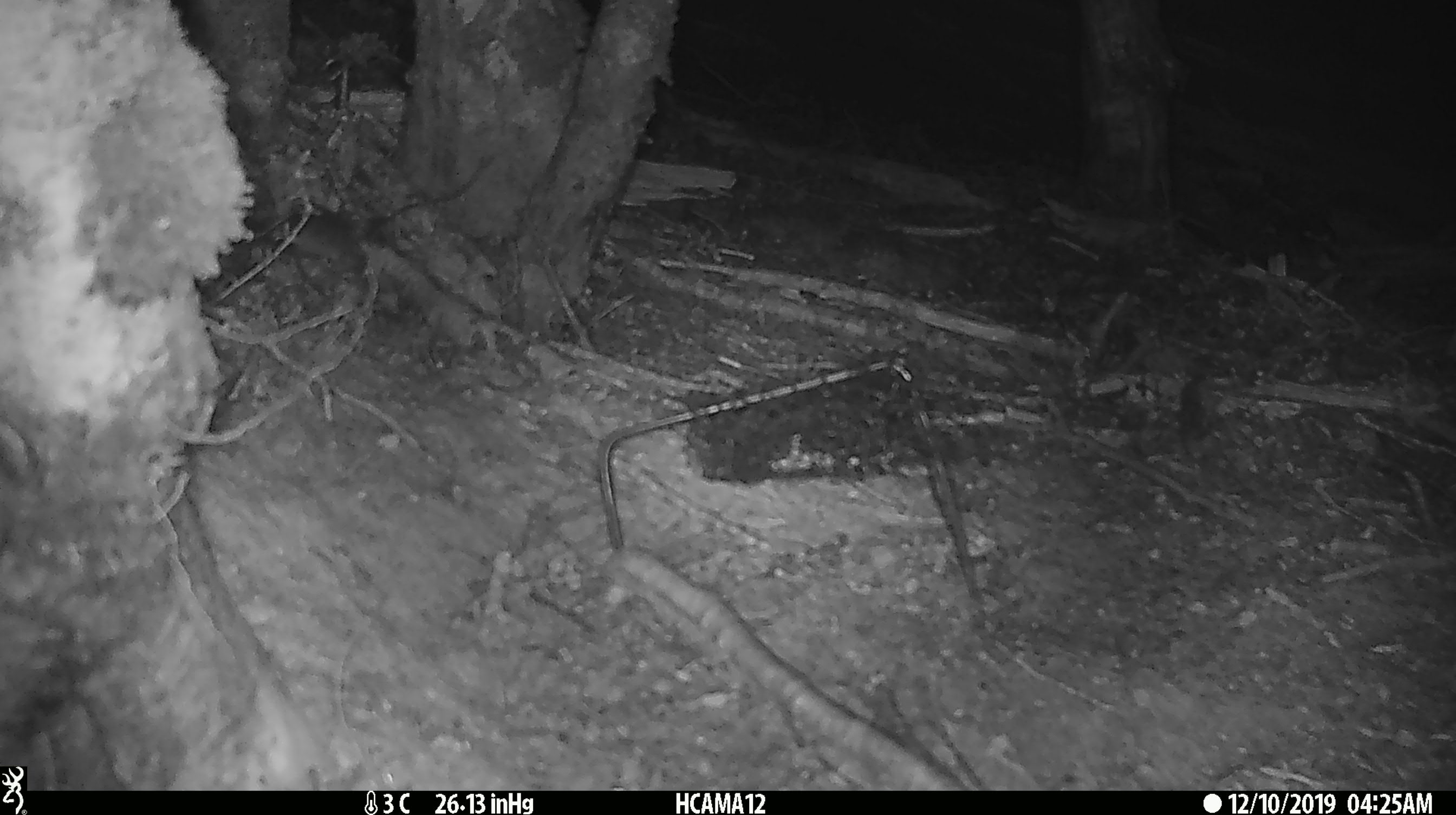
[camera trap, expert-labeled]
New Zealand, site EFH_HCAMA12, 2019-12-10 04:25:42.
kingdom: Animalia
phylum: Chordata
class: Mammalia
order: Rodentia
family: Muridae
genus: Mus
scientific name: Mus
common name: mouse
Mouse (Mus).